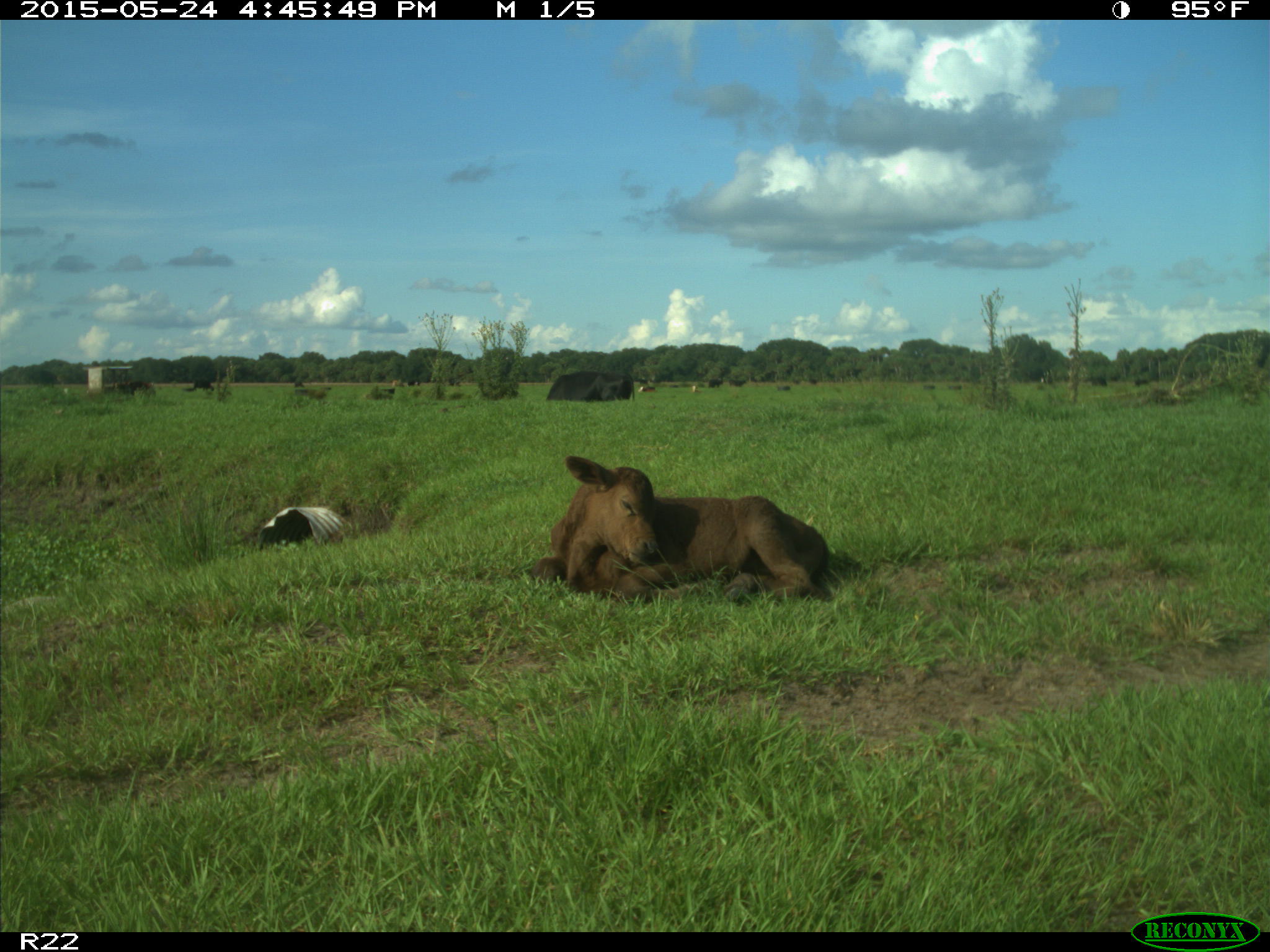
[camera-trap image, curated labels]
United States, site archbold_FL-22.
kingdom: Animalia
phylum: Chordata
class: Mammalia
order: Artiodactyla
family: Bovidae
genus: Bos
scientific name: Bos taurus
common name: domestic cow